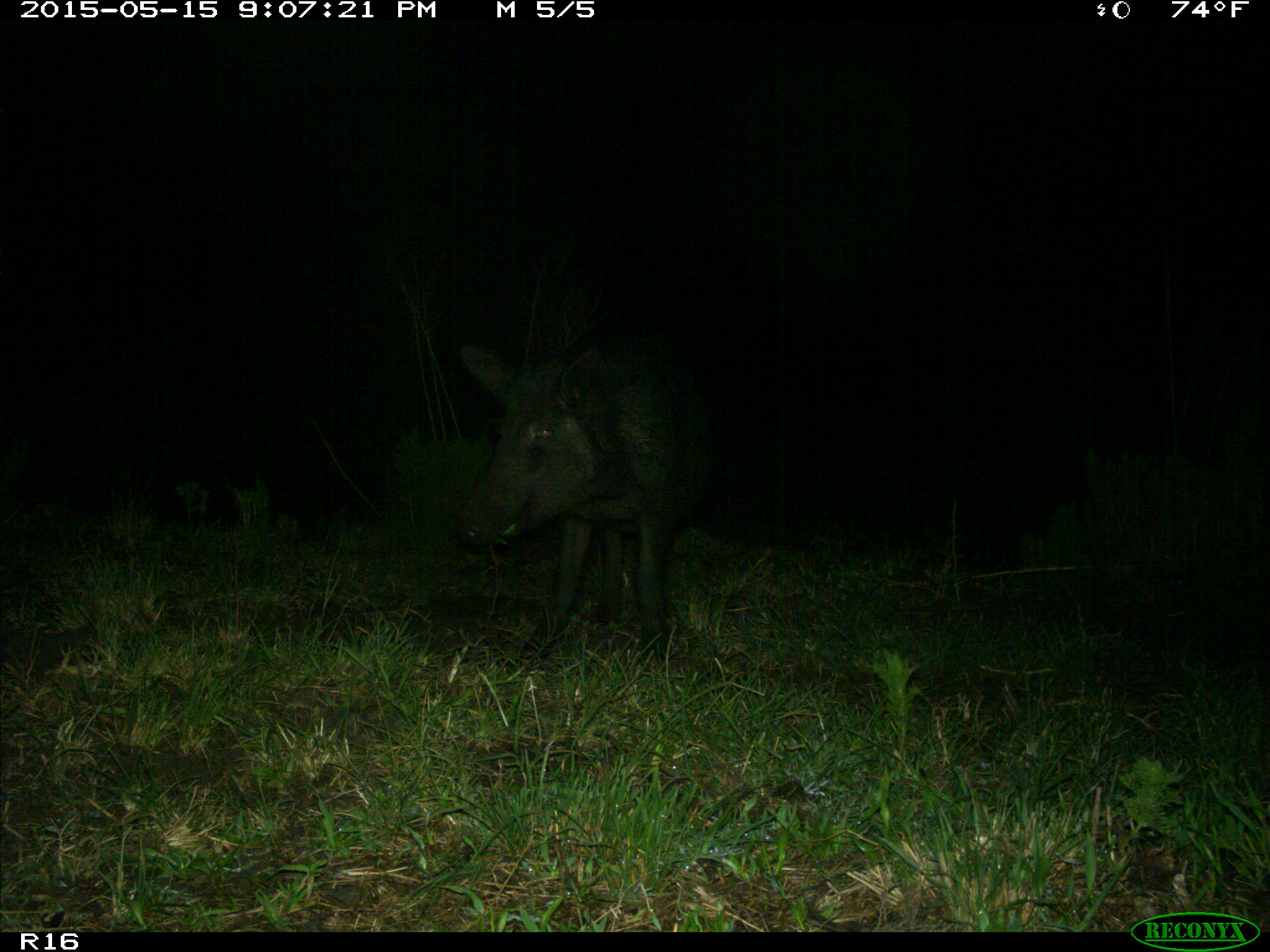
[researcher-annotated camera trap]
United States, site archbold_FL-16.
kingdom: Animalia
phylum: Chordata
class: Mammalia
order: Artiodactyla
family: Suidae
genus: Sus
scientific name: Sus scrofa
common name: wild boar